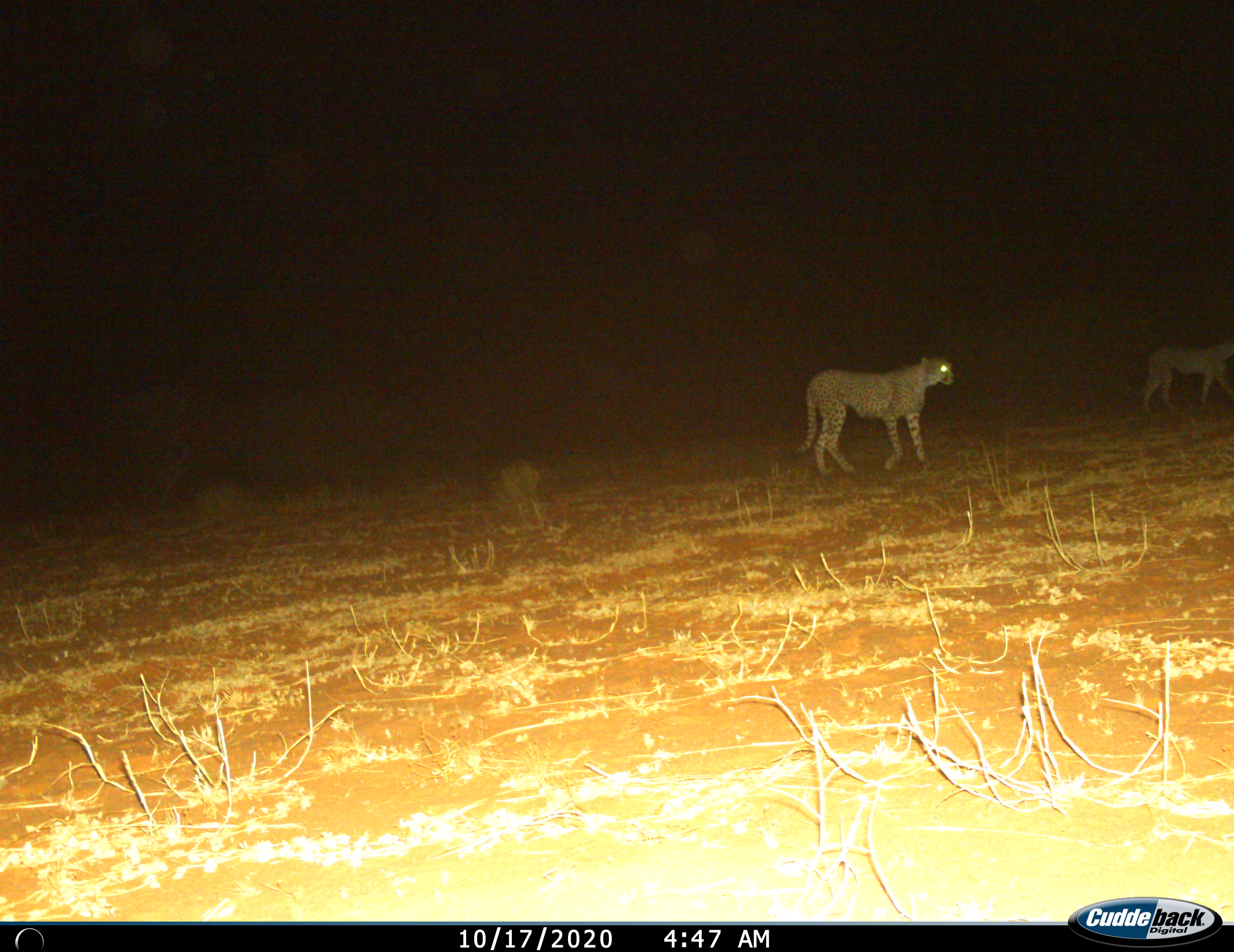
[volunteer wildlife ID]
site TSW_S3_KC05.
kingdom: Animalia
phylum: Chordata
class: Mammalia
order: Carnivora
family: Felidae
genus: Acinonyx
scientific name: Acinonyx jubatus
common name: cheetah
Cheetah (Acinonyx jubatus), count 2. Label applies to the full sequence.